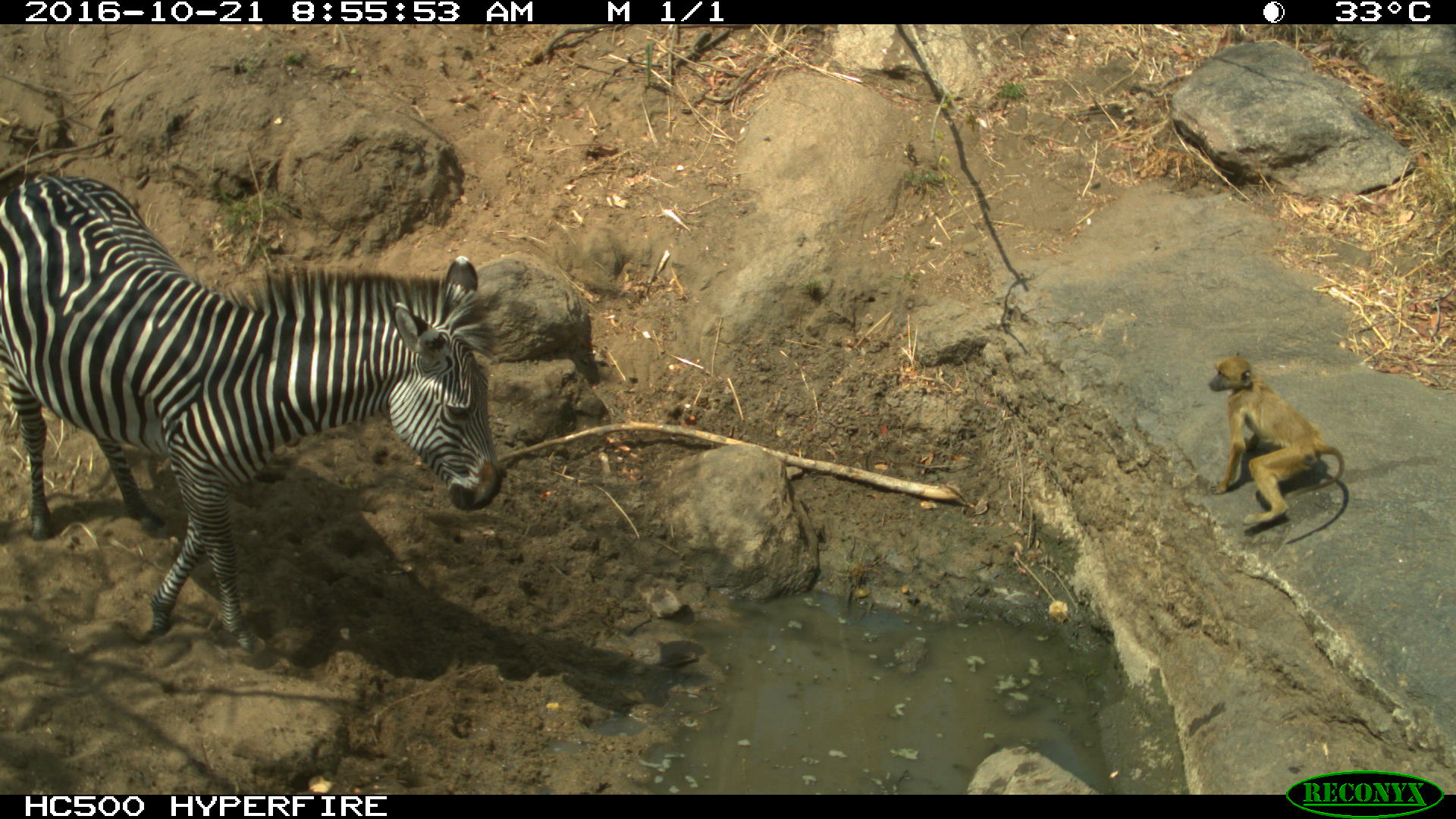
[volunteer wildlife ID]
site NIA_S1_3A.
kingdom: Animalia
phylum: Chordata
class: Mammalia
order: Primates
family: Cercopithecidae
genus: Papio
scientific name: Papio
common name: baboon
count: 1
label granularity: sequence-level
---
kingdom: Animalia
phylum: Chordata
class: Mammalia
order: Perissodactyla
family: Equidae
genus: Equus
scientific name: Equus quagga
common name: plains zebra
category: zebraplains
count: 1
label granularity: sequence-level